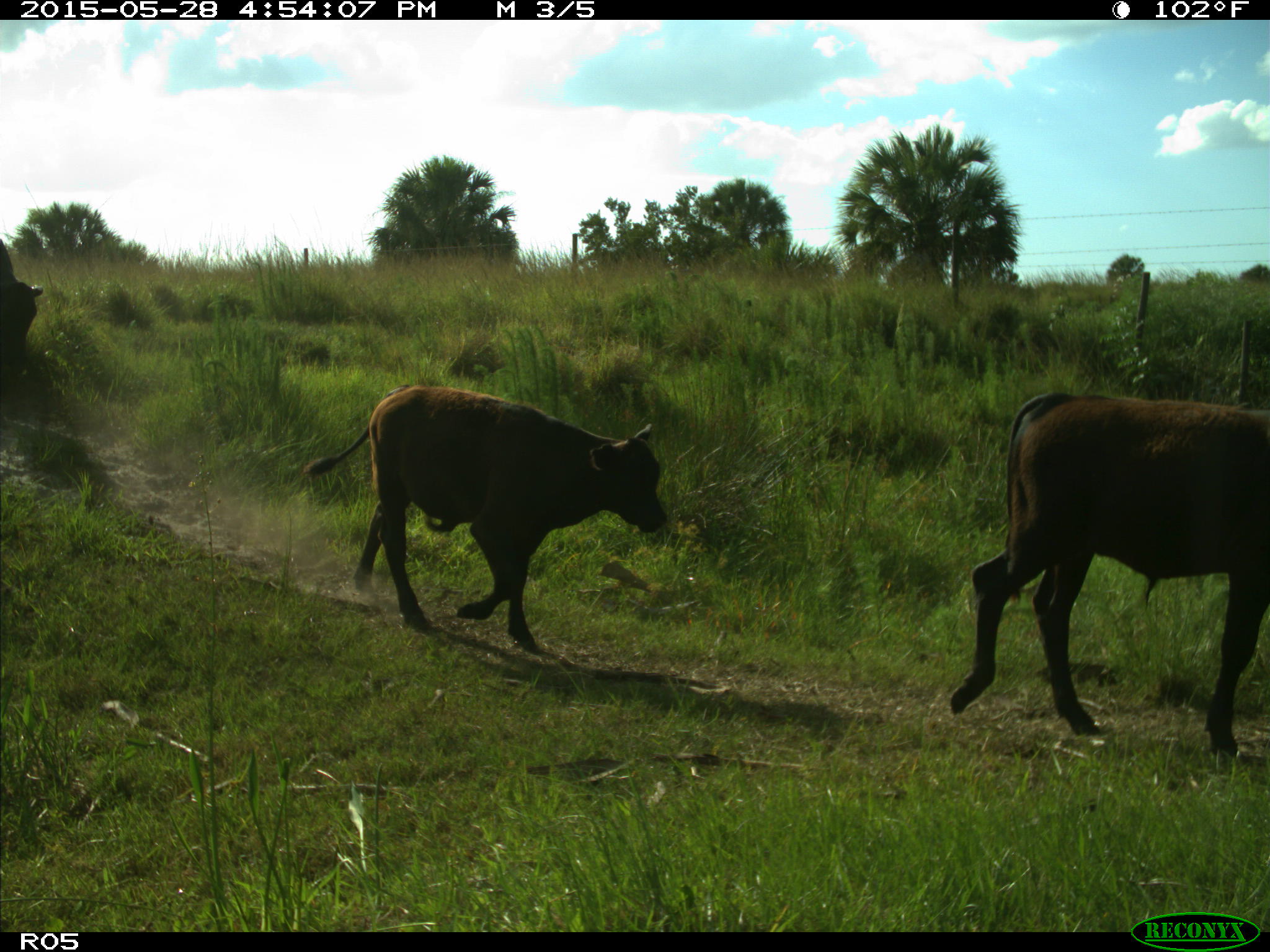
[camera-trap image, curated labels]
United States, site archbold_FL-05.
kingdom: Animalia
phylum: Chordata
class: Mammalia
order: Artiodactyla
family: Bovidae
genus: Bos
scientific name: Bos taurus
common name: domestic cow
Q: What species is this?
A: Bos taurus (domestic cow).